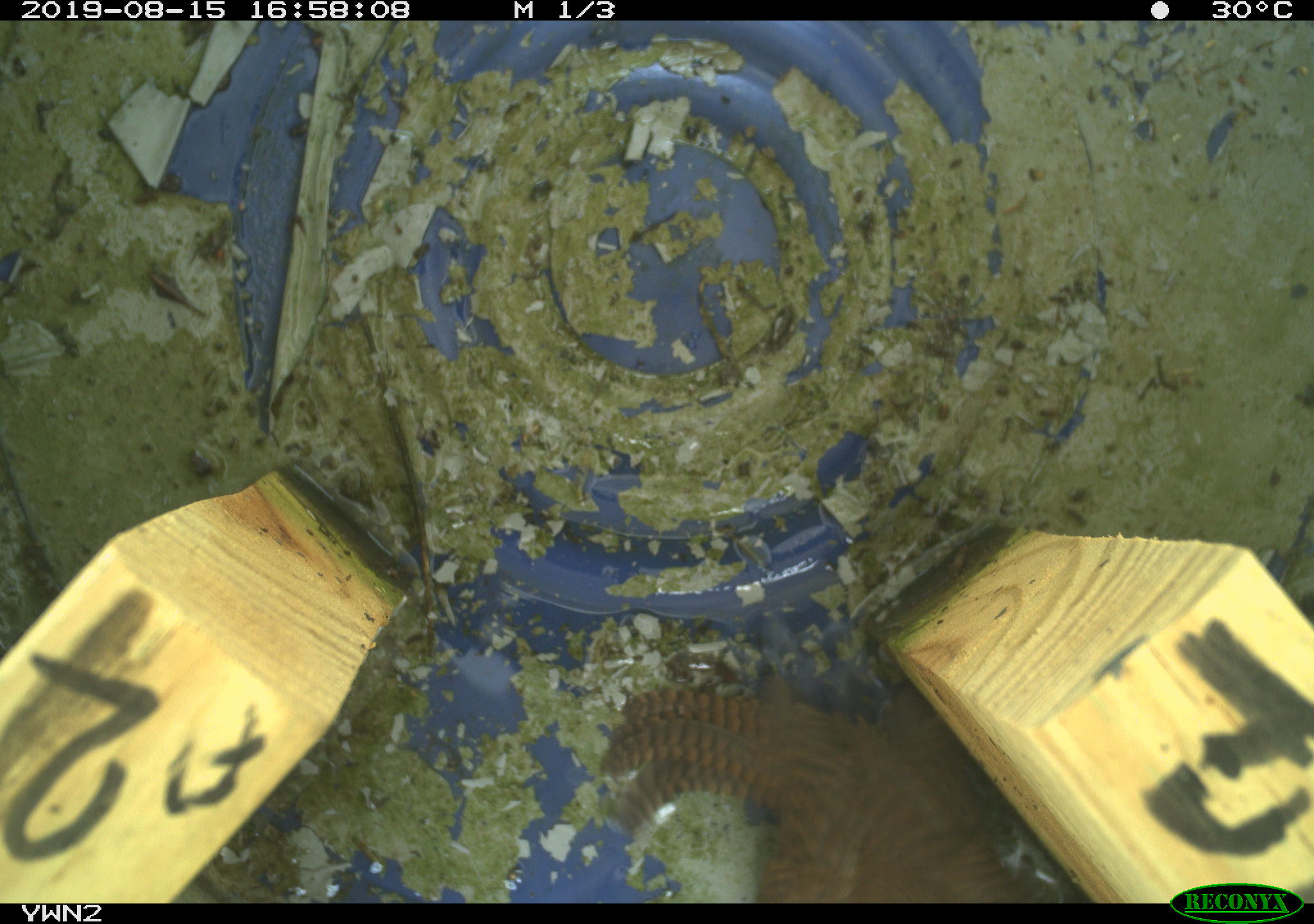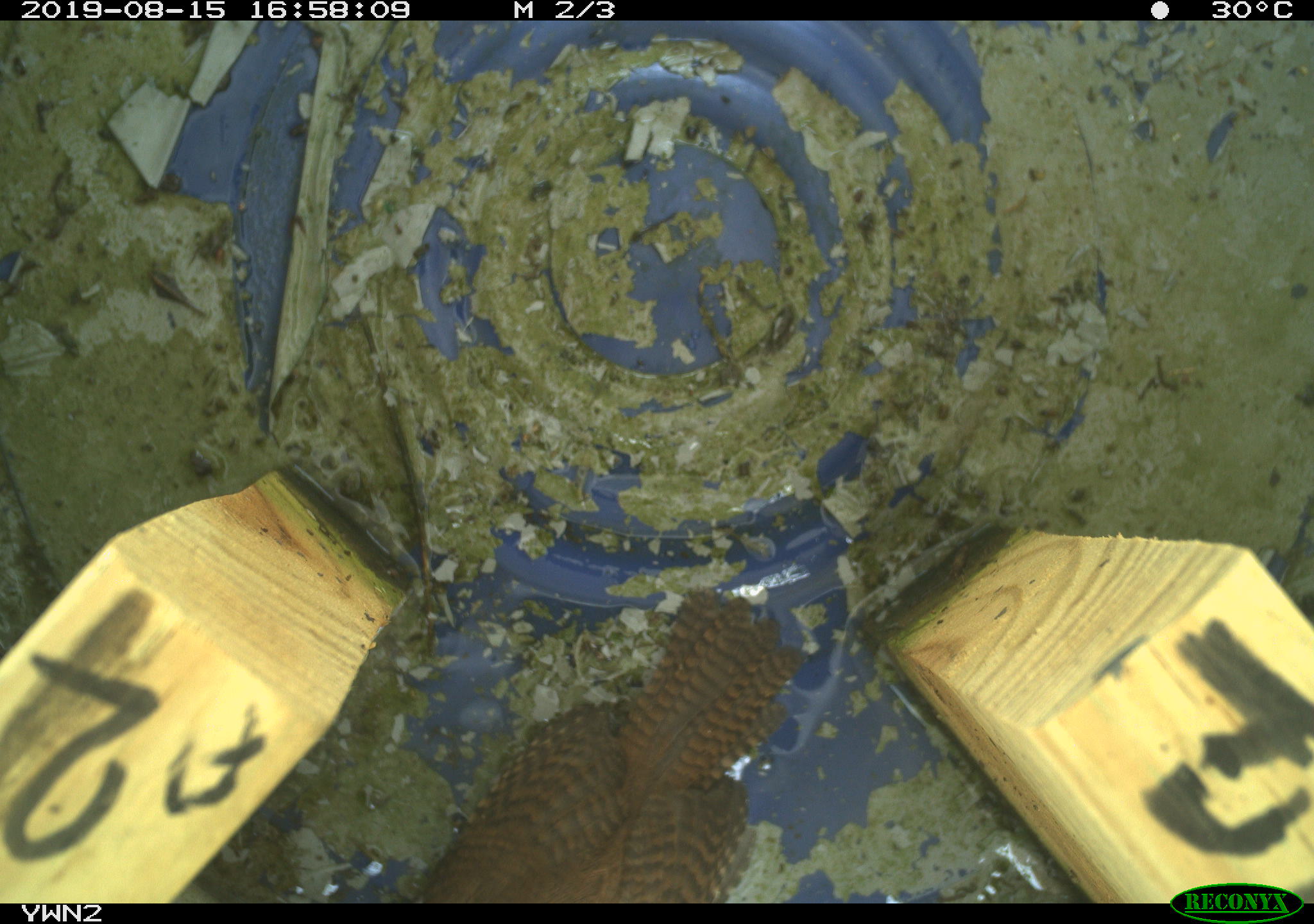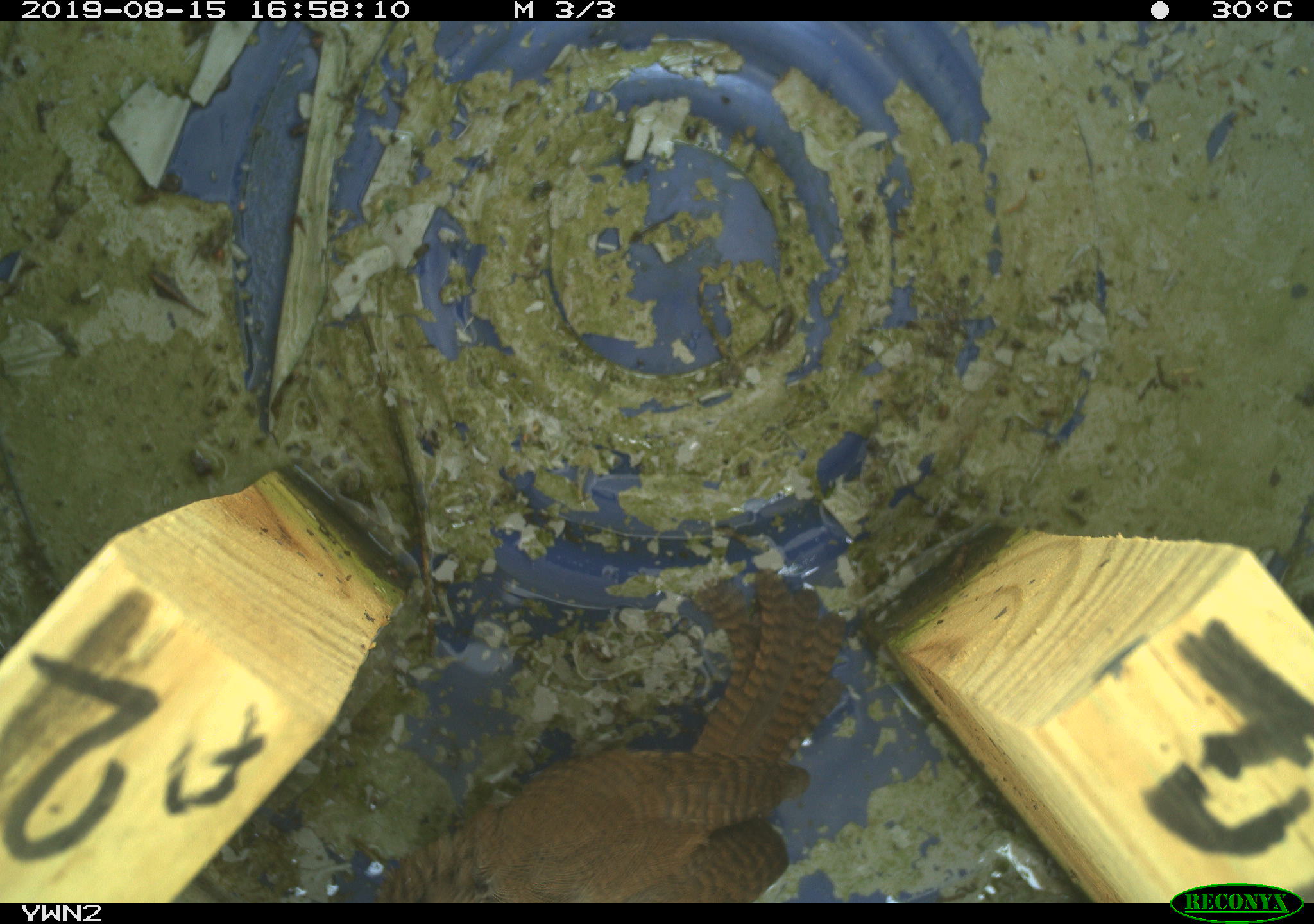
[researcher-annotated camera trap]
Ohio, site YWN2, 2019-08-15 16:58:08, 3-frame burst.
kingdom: Animalia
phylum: Chordata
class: Aves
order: Passeriformes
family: Troglodytidae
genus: Troglodytes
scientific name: Troglodytes aedon aedon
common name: northern house wren